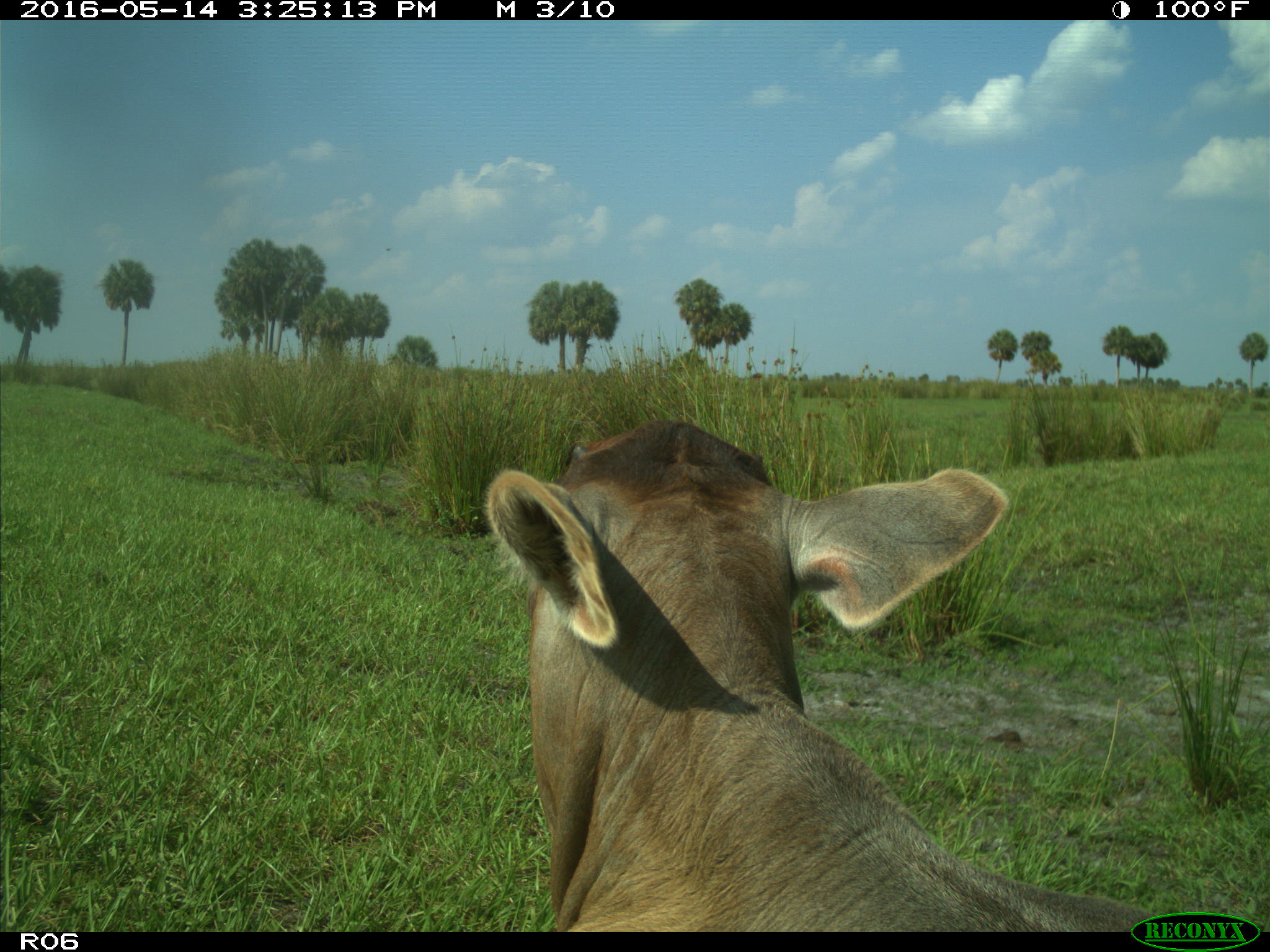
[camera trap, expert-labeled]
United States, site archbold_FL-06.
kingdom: Animalia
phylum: Chordata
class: Mammalia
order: Artiodactyla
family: Bovidae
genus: Bos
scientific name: Bos taurus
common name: domestic cow